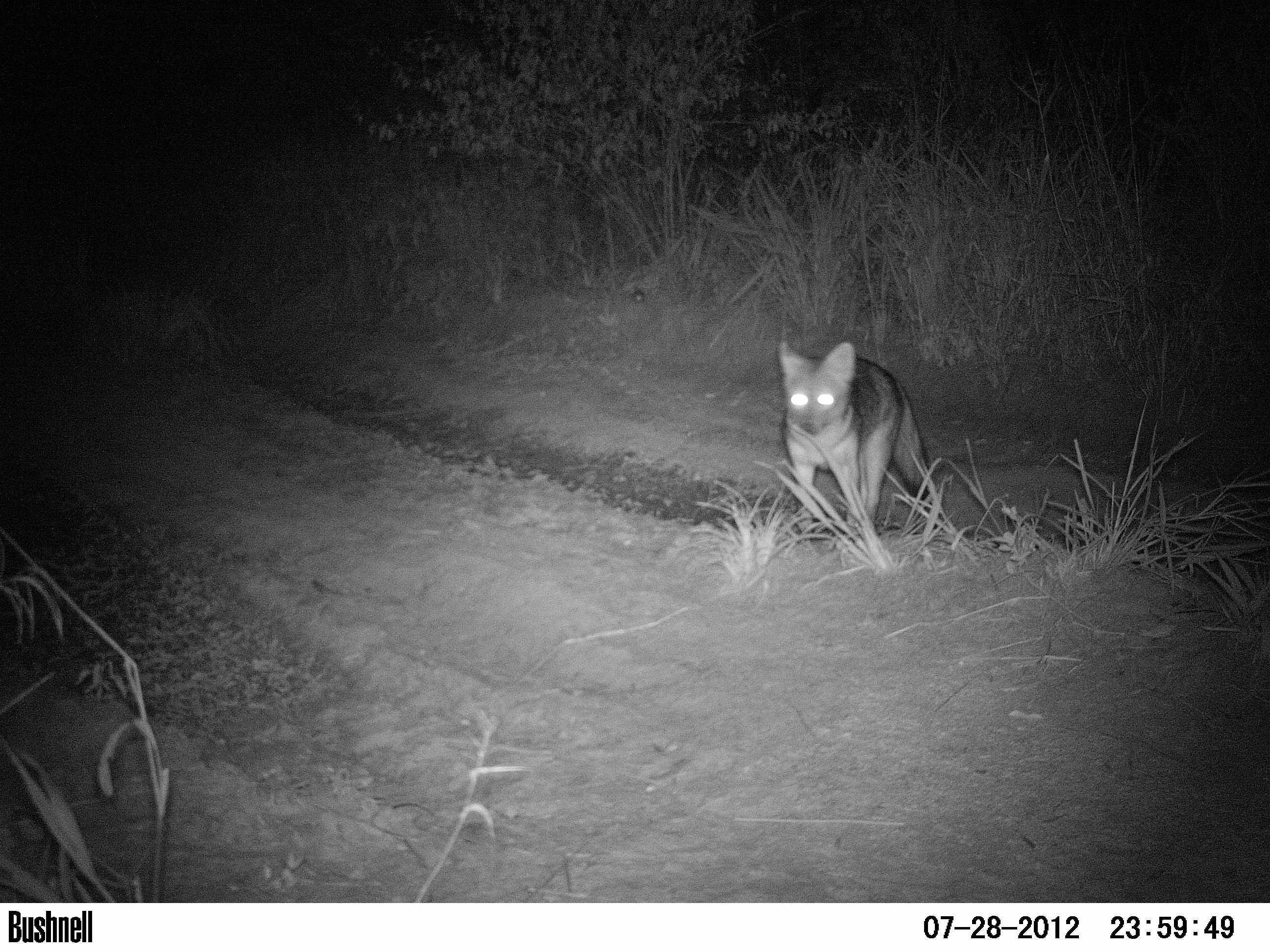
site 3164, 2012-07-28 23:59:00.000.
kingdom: Animalia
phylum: Chordata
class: Mammalia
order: Carnivora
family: Canidae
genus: Cerdocyon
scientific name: Cerdocyon thous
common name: crab-eating fox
Cerdocyon thous (crab-eating fox), count 1.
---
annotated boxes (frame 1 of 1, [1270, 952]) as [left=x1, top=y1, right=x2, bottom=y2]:
cerdocyon thous: [left=776, top=339, right=944, bottom=542]